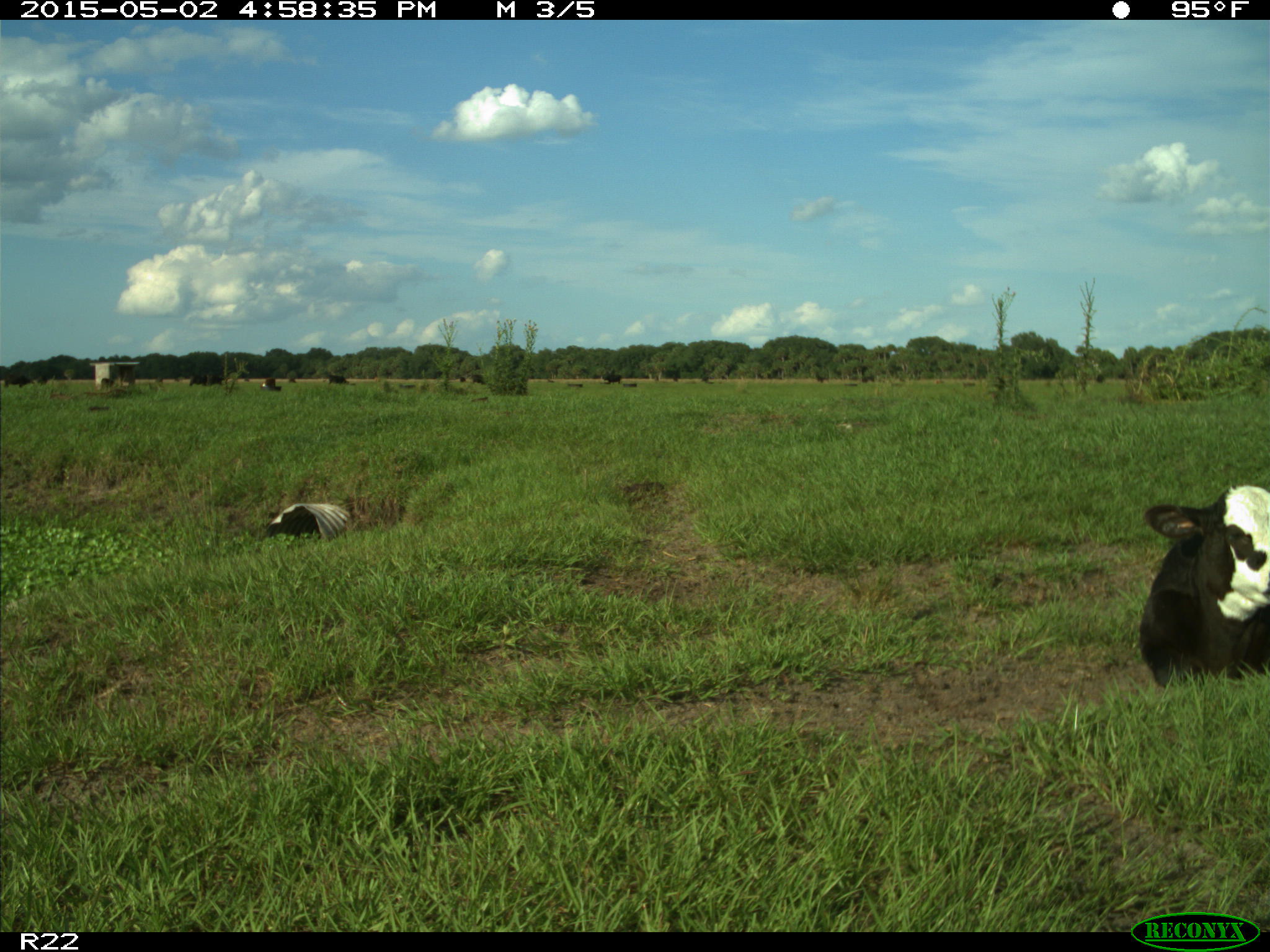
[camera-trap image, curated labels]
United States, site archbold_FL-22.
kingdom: Animalia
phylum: Chordata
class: Mammalia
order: Artiodactyla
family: Bovidae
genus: Bos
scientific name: Bos taurus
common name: domestic cow